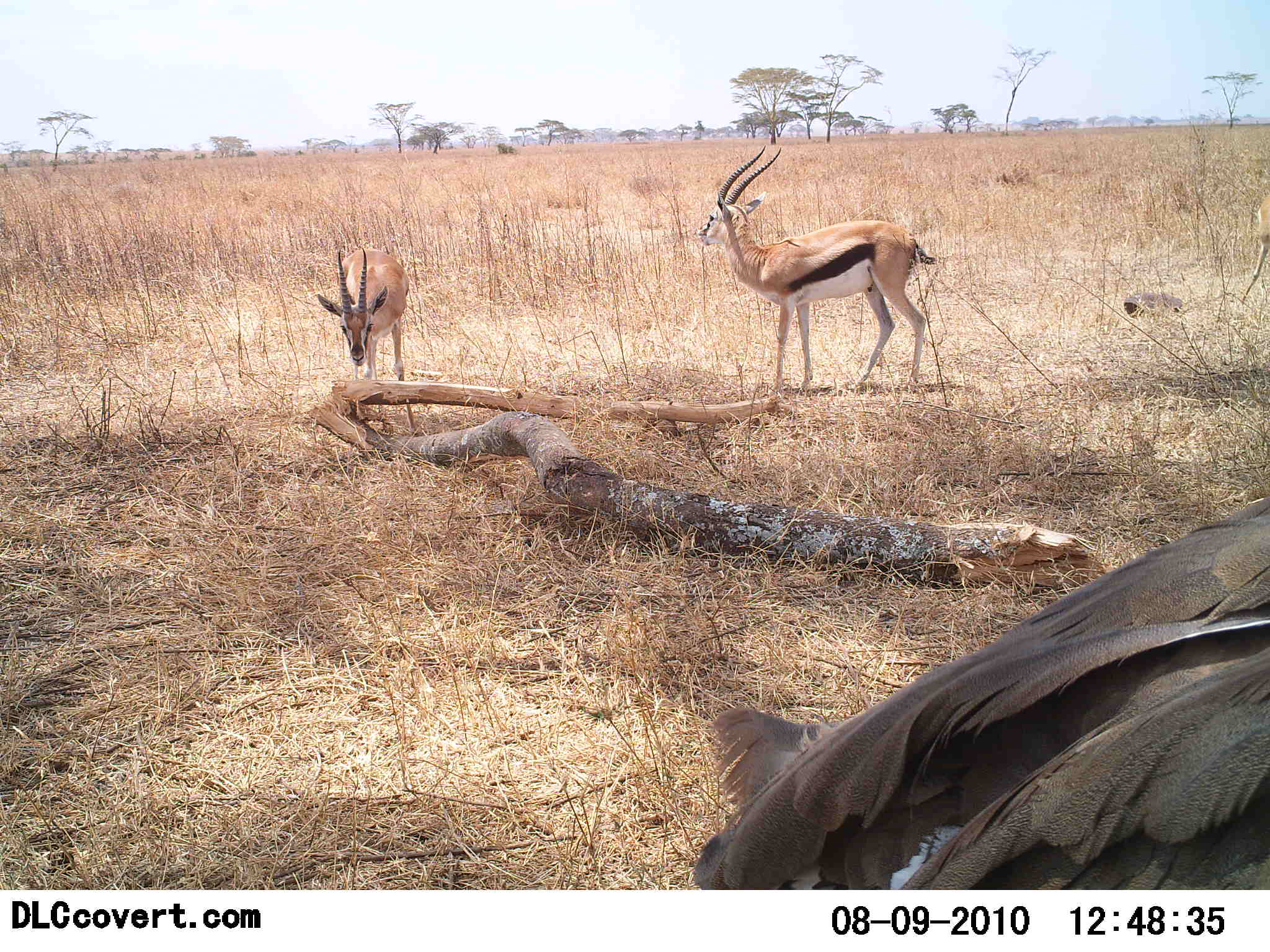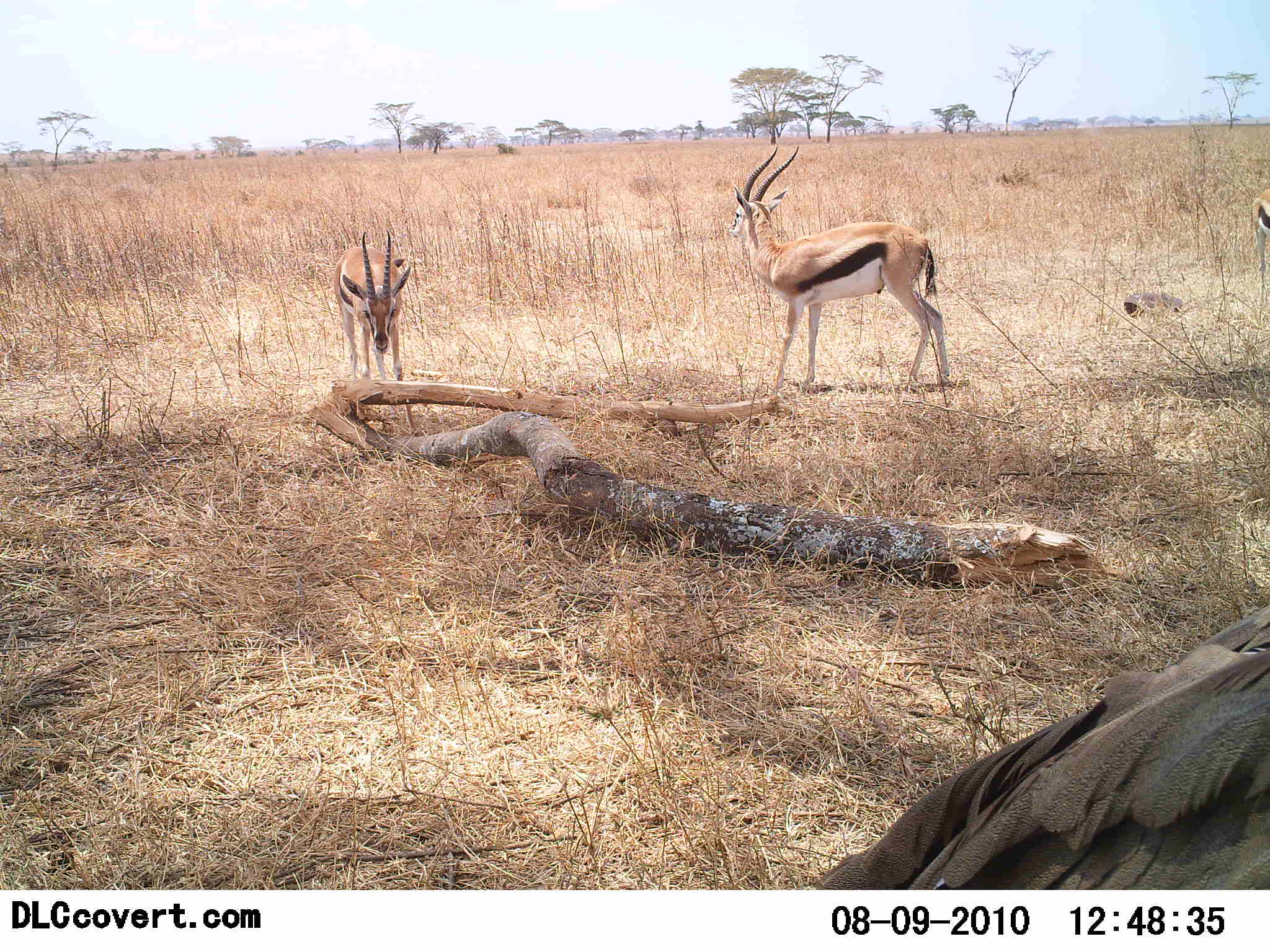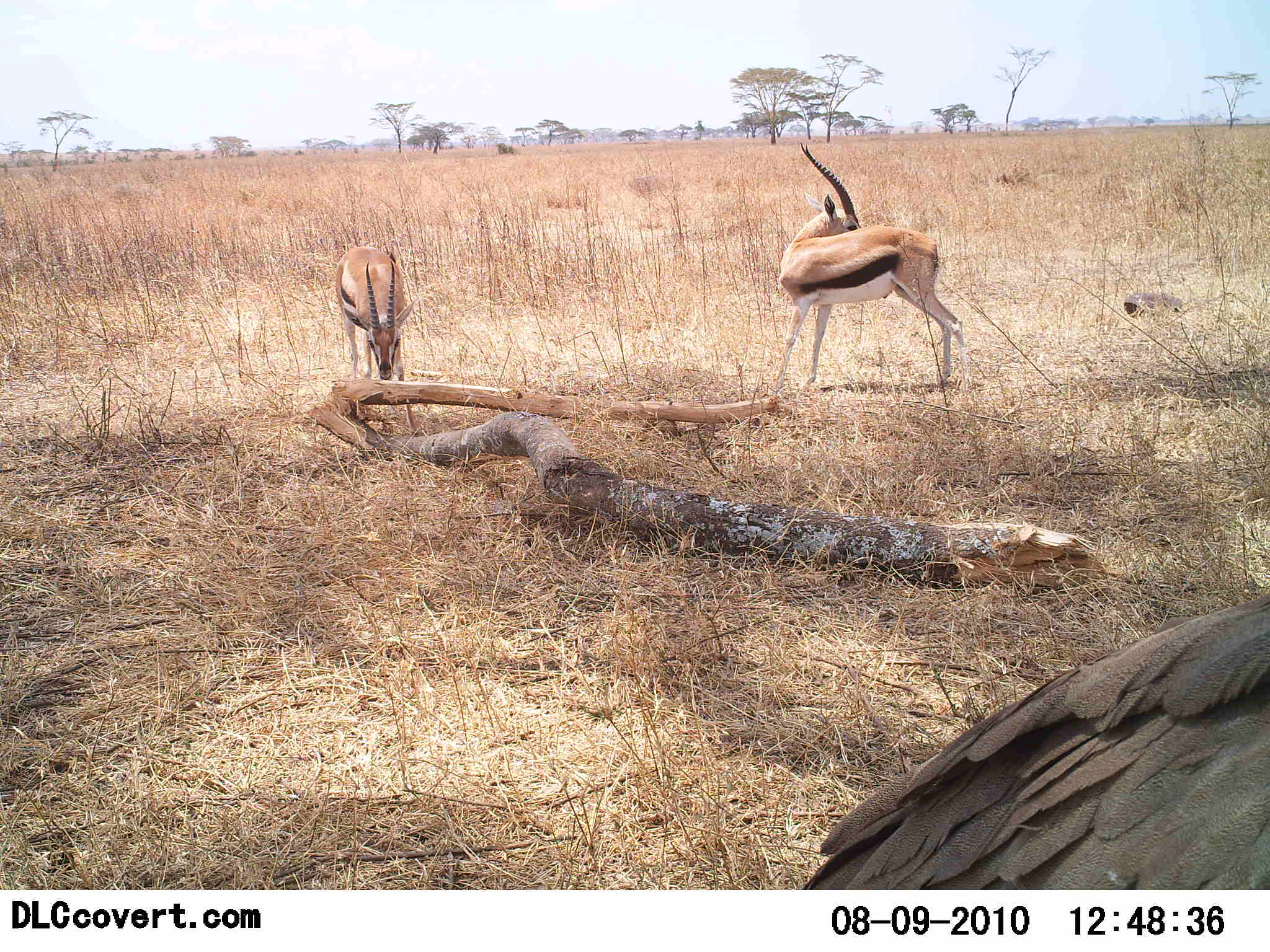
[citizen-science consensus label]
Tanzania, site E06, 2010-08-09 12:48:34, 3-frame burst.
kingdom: Animalia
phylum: Chordata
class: Mammalia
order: Artiodactyla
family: Bovidae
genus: Eudorcas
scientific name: Eudorcas thomsonii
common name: thomson's gazelle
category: gazellethomsons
Gazellethomsons (thomson's gazelle) (Eudorcas thomsonii), count 3. Behavior (volunteer vote fractions): standing 88%, resting 4%, moving 12%, interacting 4%. Young present (vote fraction): 0%. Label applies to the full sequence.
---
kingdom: Animalia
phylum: Chordata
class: Aves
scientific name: Aves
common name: bird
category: otherbird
Otherbird (bird) (Aves), count 1. Behavior (volunteer vote fractions): standing 90%, resting 0%, moving 20%, interacting 0%. Young present (vote fraction): 0%. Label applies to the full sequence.